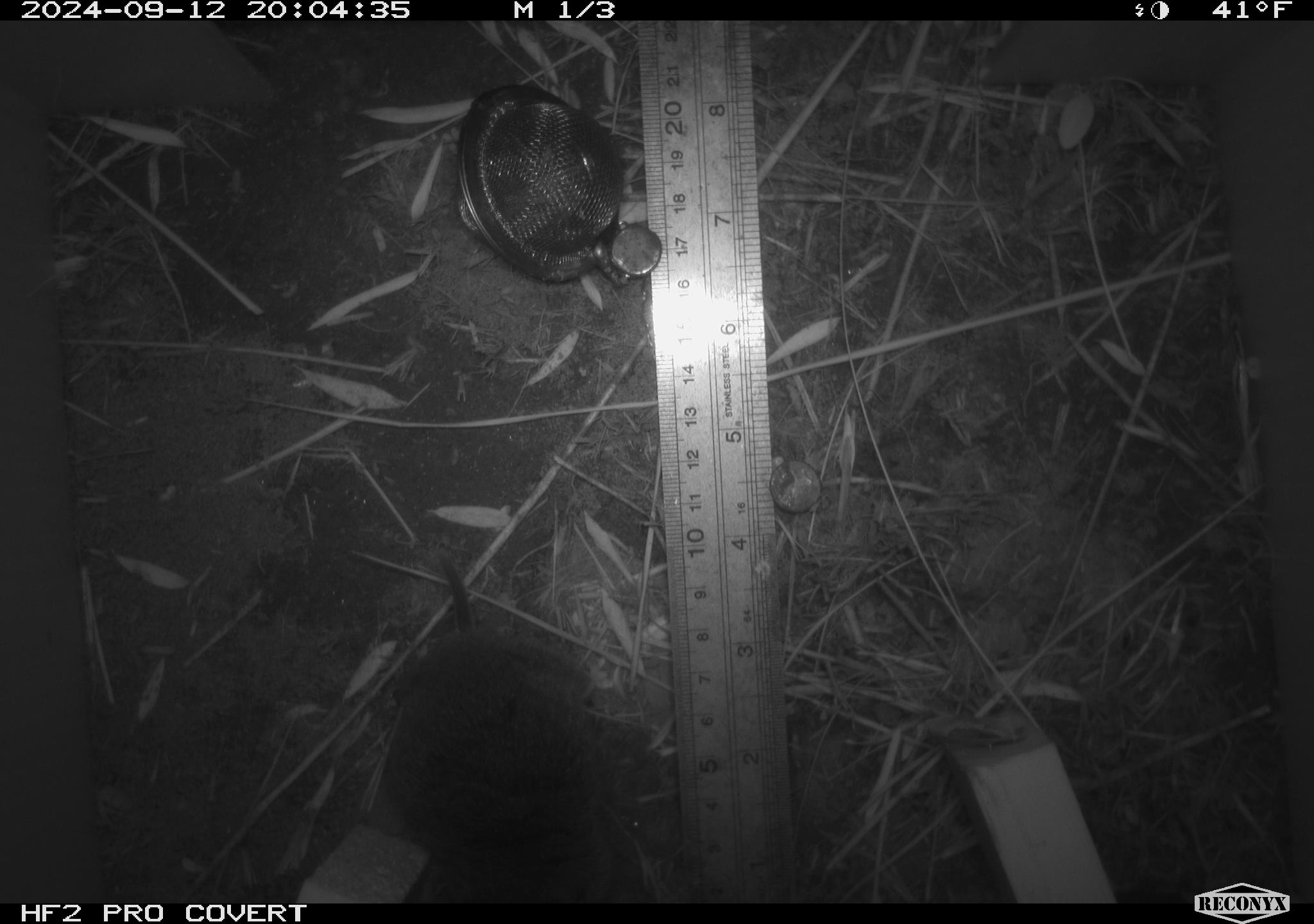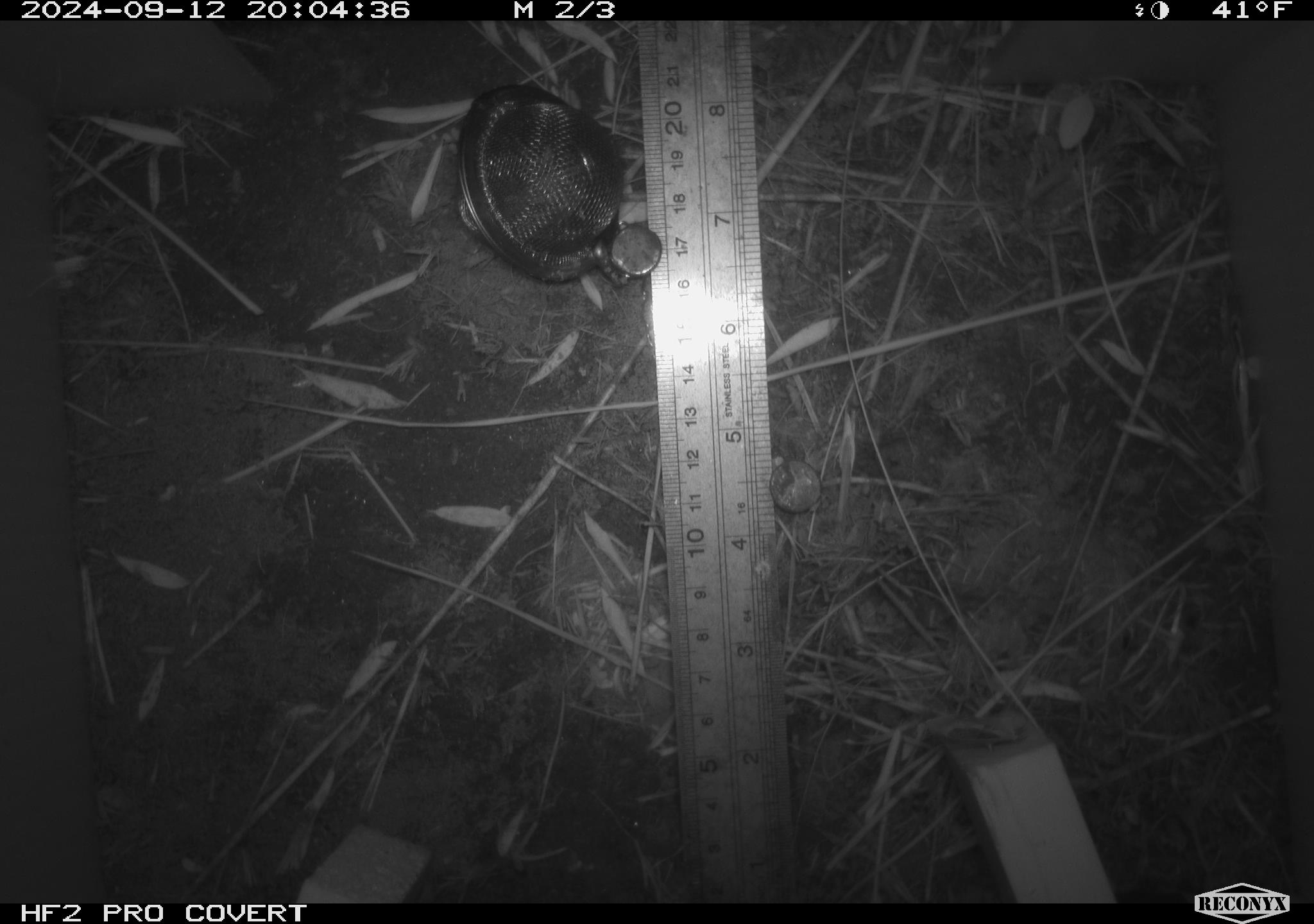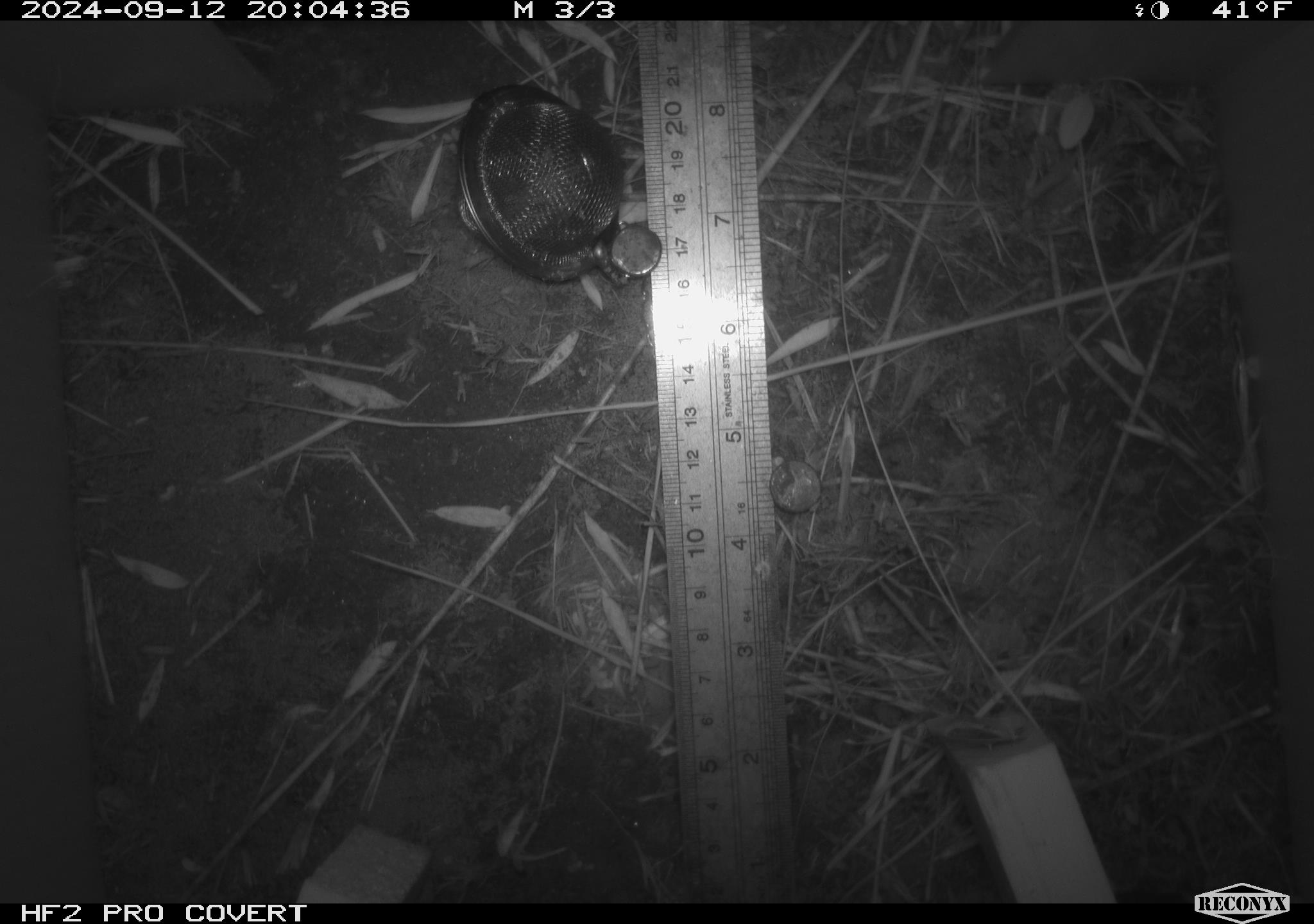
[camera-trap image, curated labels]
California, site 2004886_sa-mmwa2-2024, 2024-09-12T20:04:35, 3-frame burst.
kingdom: Animalia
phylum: Chordata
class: Mammalia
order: Rodentia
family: Cricetidae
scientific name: Arvicolinae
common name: voles, lemmings, and muskrats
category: arvicolinae subfamily